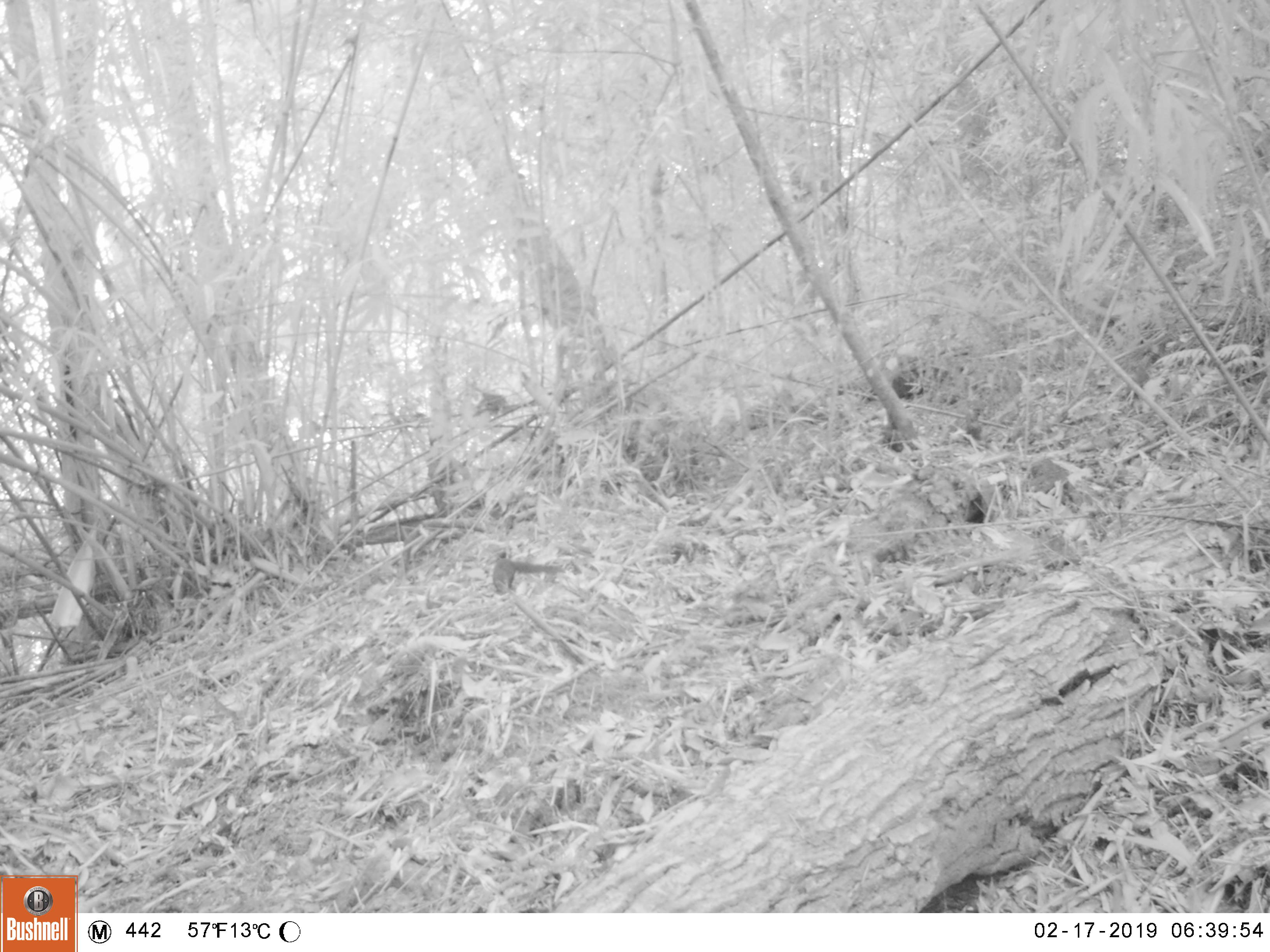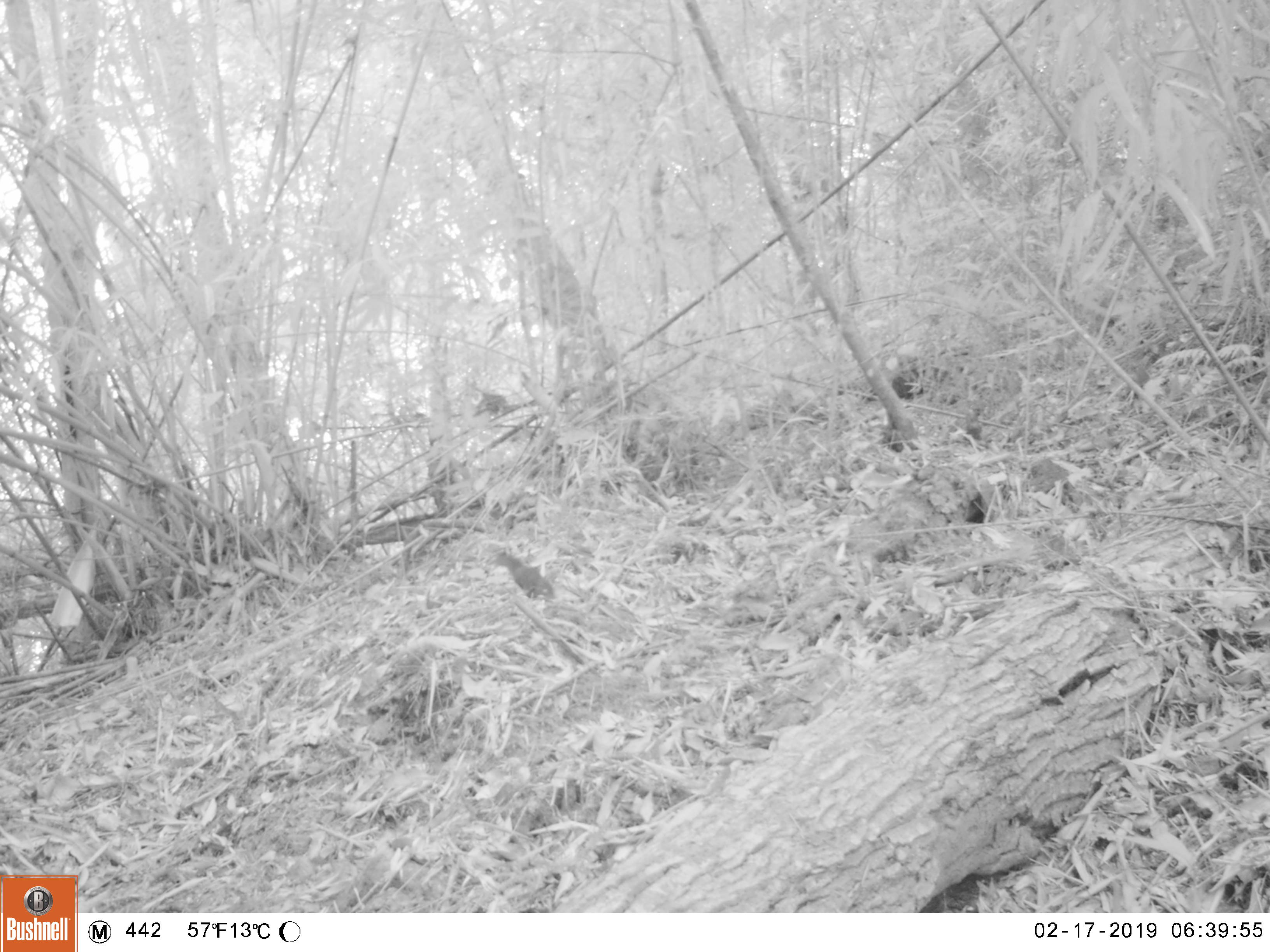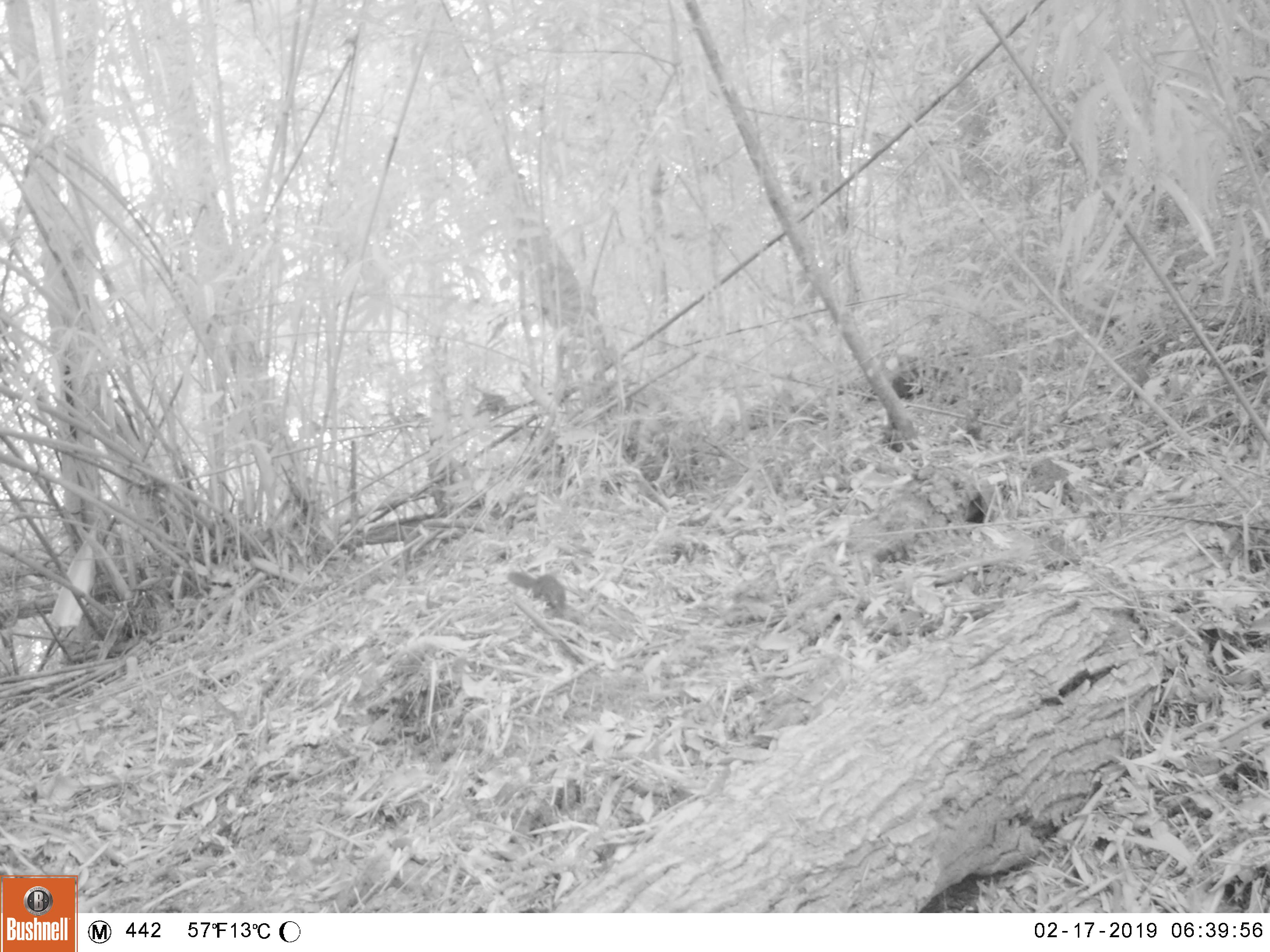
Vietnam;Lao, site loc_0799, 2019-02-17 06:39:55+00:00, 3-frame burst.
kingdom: Animalia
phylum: Chordata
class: Mammalia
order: Scandentia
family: Tupaiidae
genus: Tupaia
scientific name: Tupaia belangeri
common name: northern treeshrew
Northern treeshrew (Tupaia belangeri). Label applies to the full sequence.